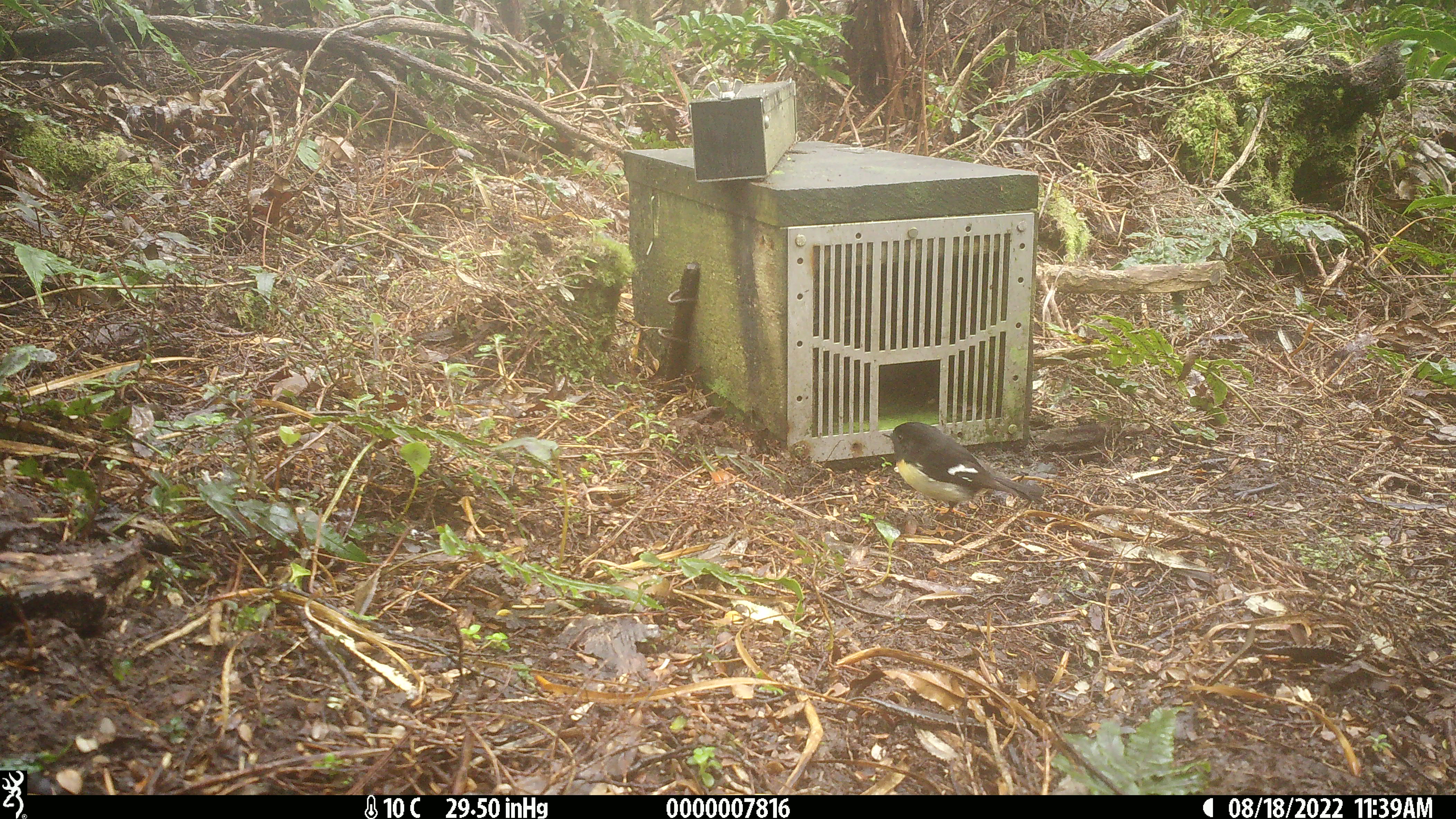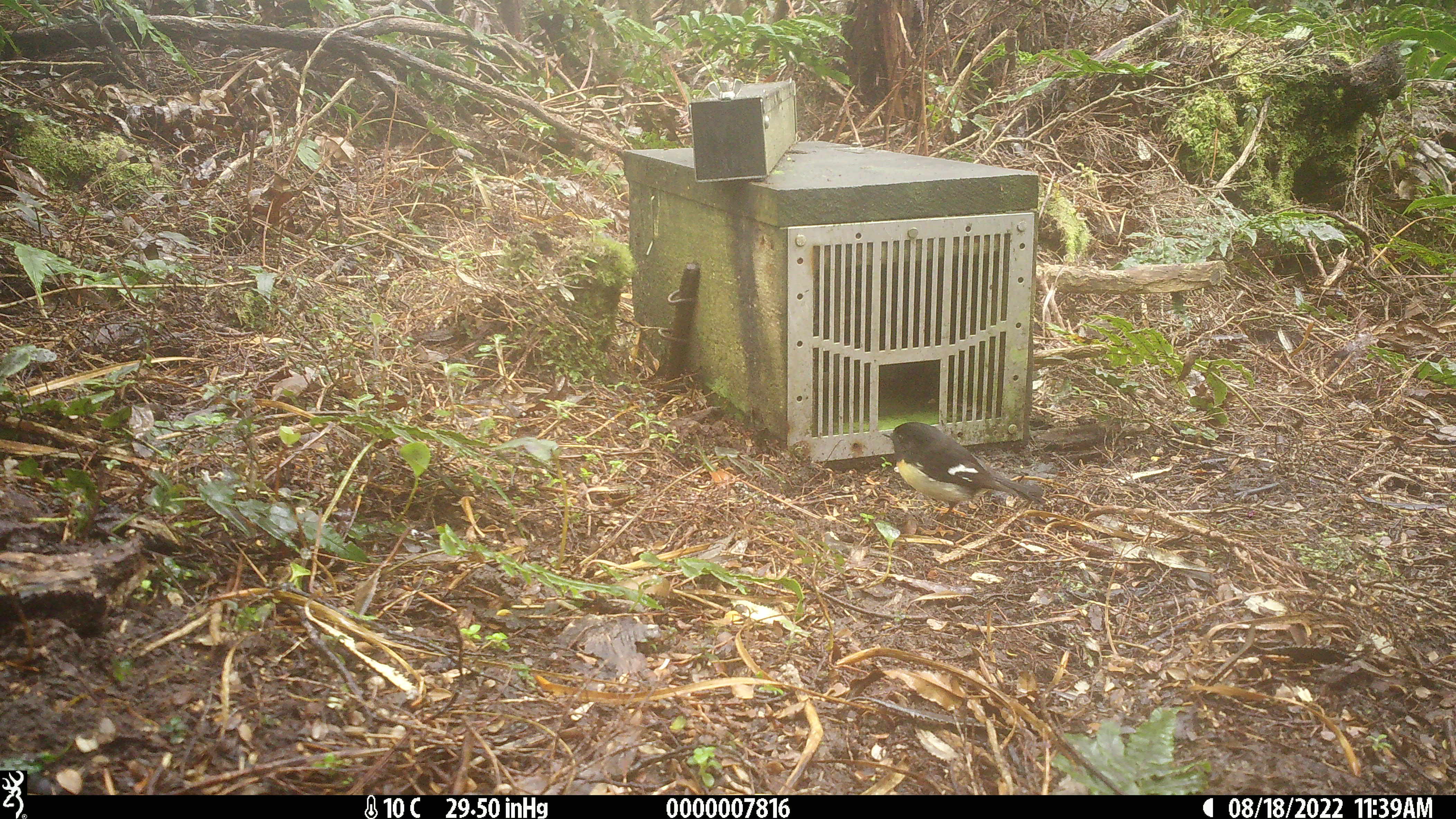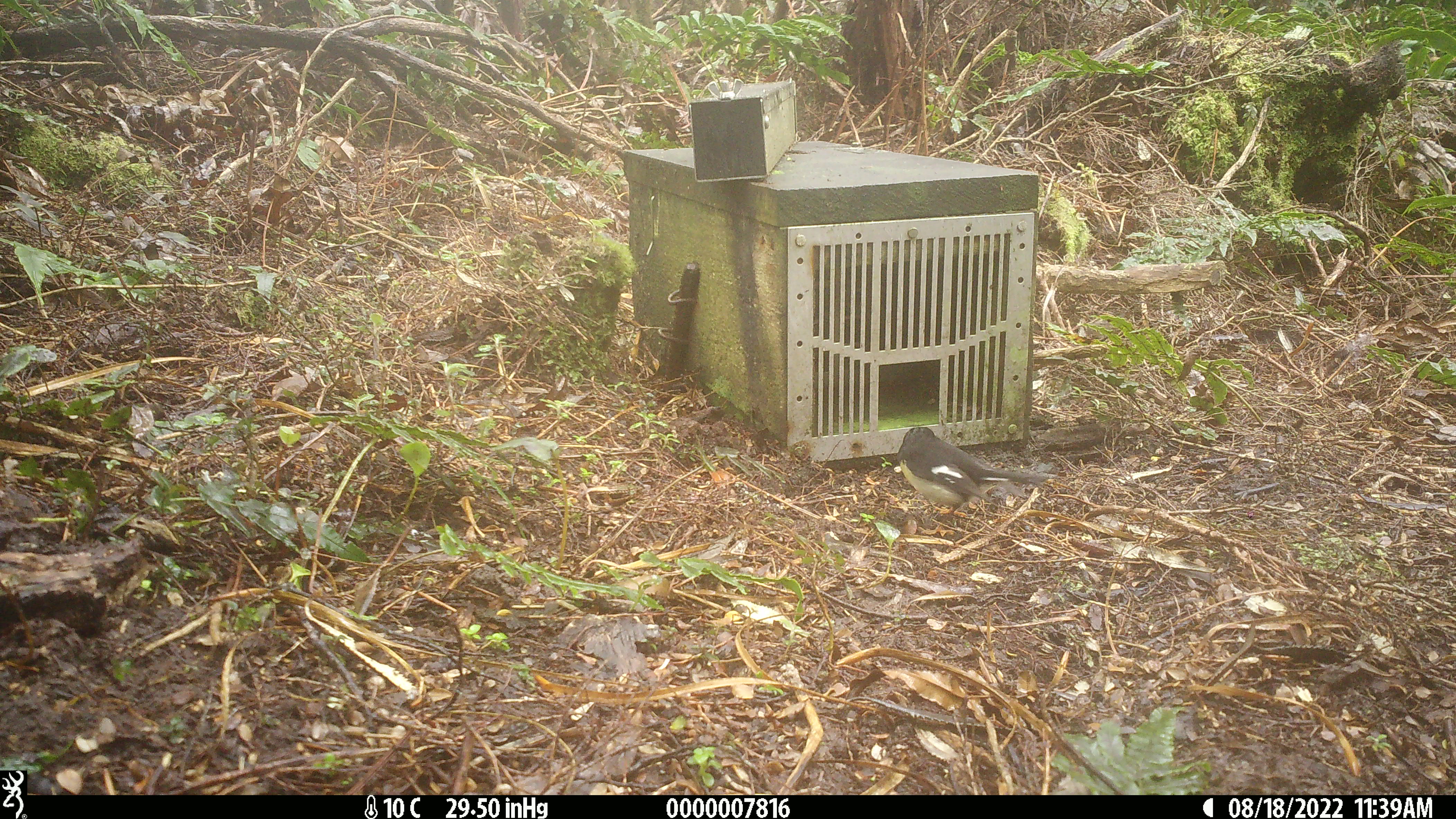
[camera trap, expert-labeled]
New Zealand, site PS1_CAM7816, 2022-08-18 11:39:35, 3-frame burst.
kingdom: Animalia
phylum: Chordata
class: Aves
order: Passeriformes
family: Petroicidae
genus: Petroica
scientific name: Petroica macrocephala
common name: tomtit